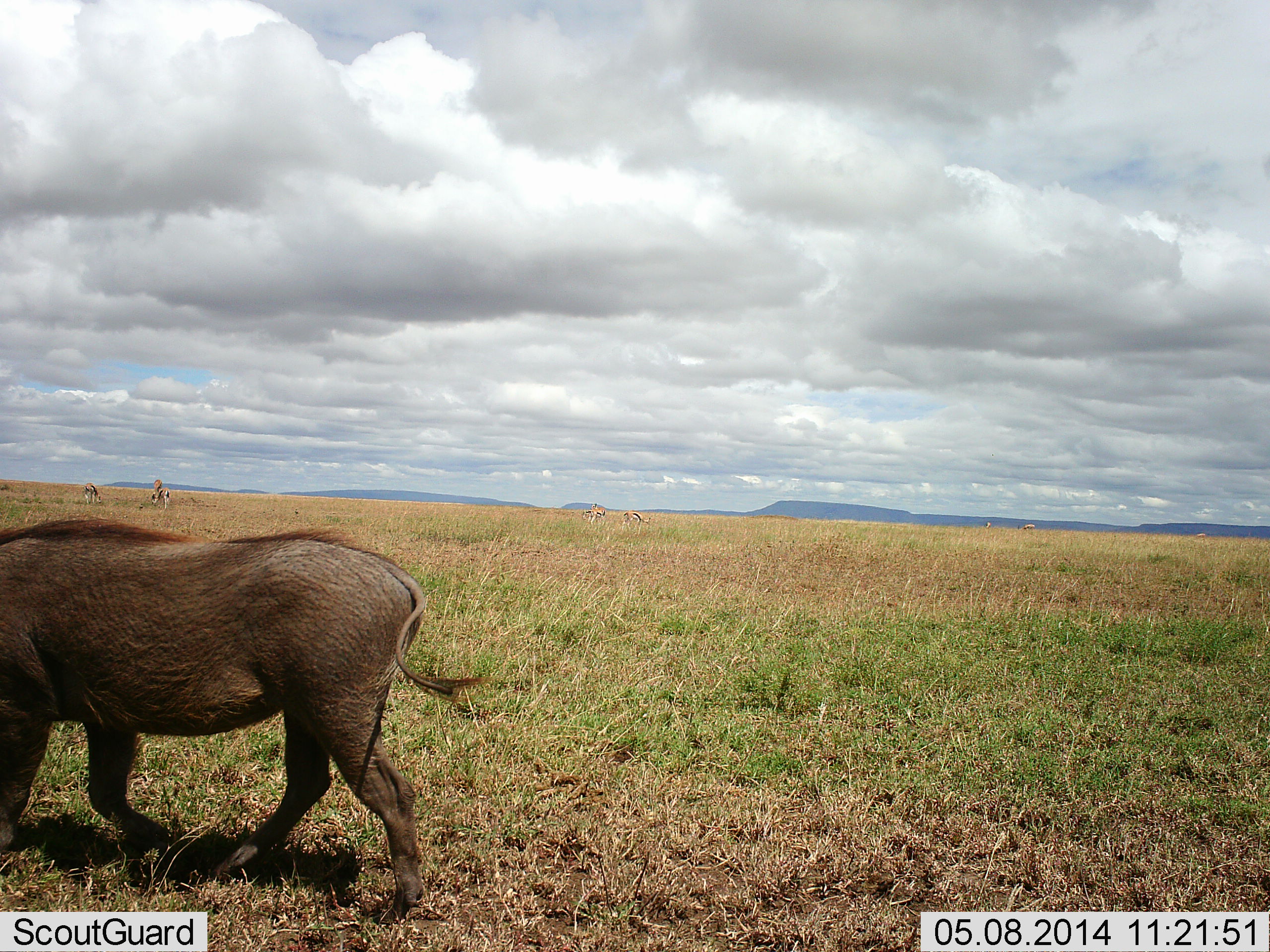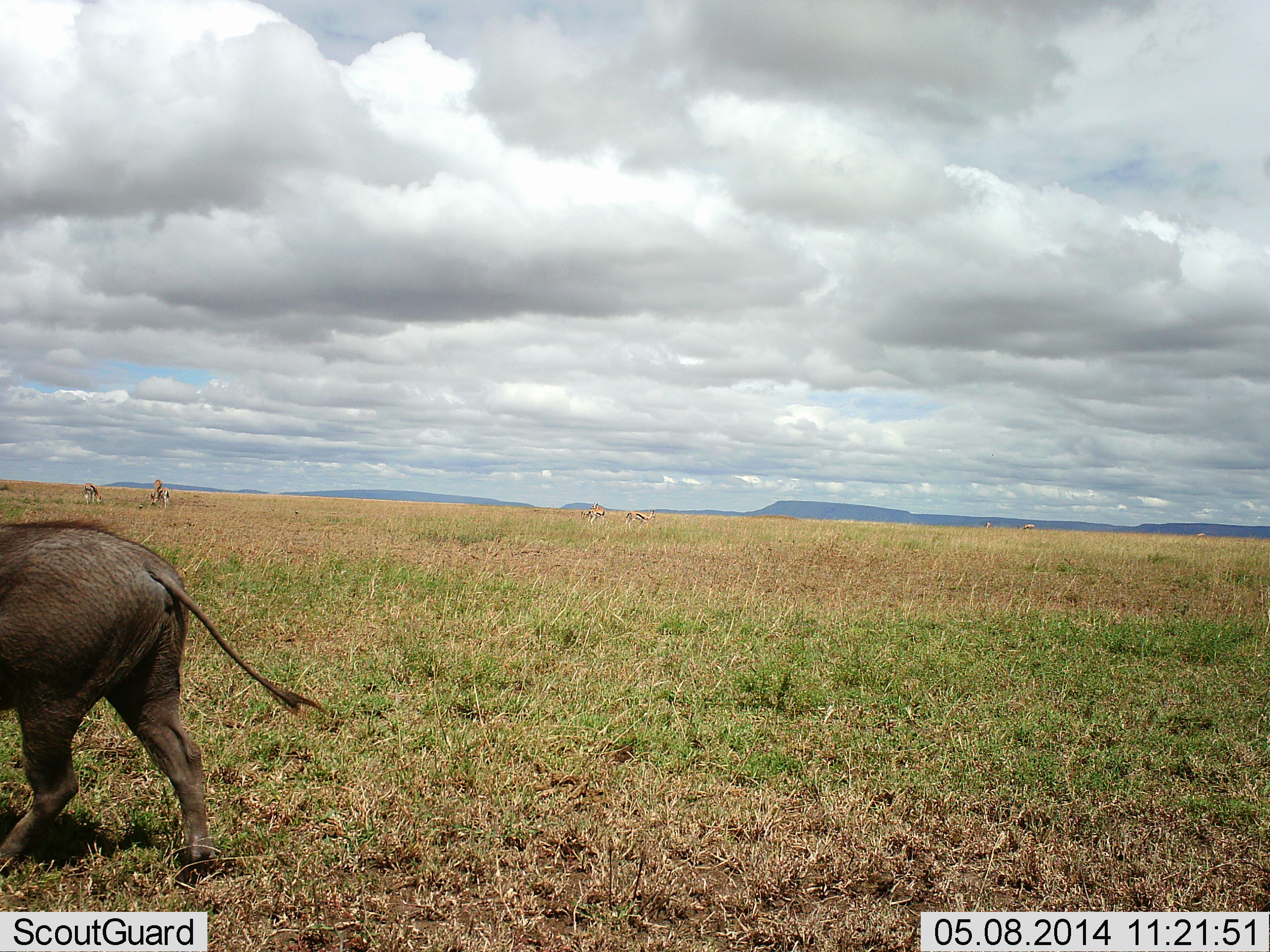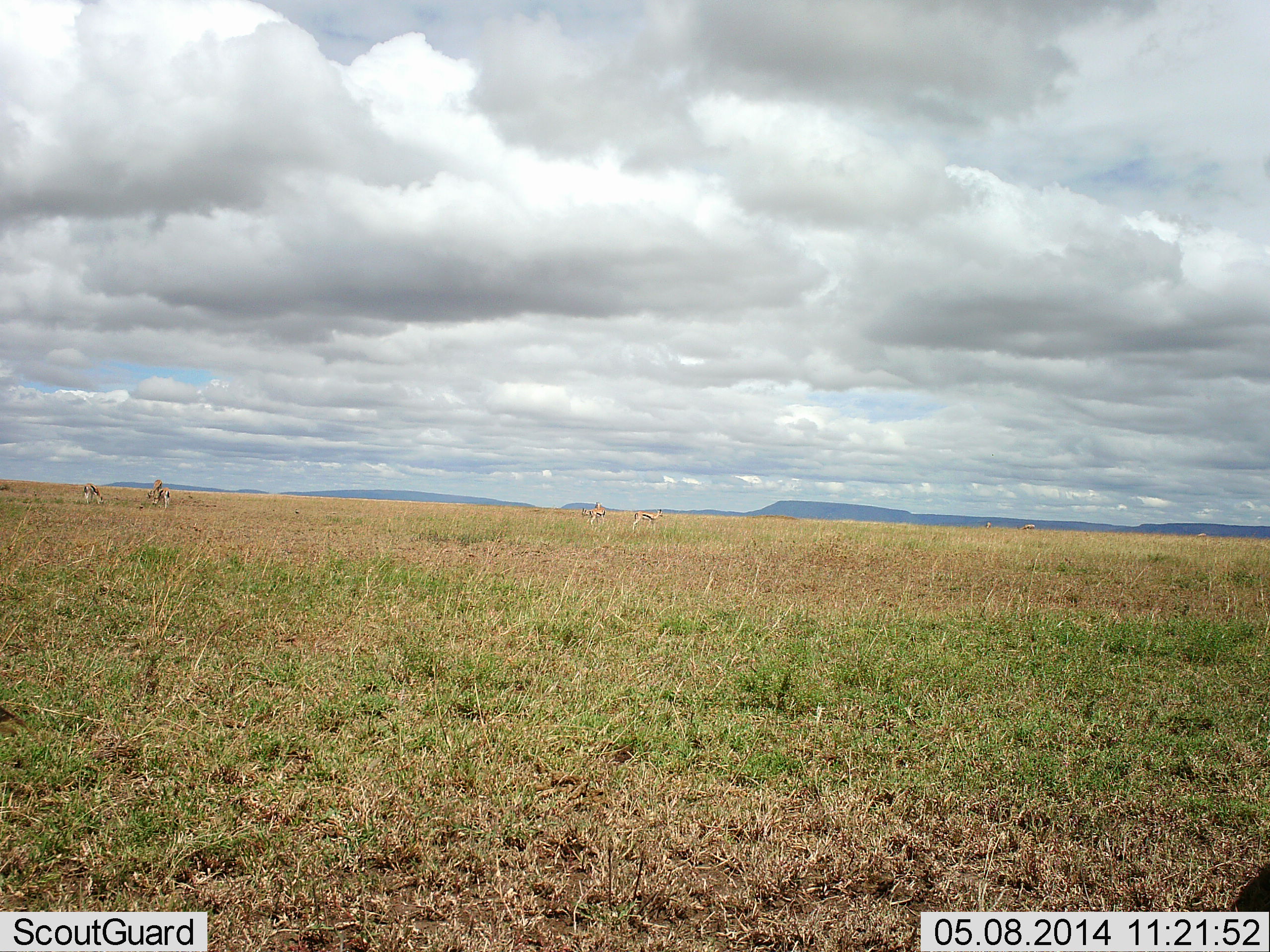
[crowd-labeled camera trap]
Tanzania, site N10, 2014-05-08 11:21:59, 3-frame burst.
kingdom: Animalia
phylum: Chordata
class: Mammalia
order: Artiodactyla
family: Suidae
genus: Phacochoerus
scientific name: Phacochoerus africanus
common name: warthog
Warthog (Phacochoerus africanus), count 1. Behavior (volunteer vote fractions): standing 0%, resting 0%, moving 100%, interacting 0%. Young present (vote fraction): 0%. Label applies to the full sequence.